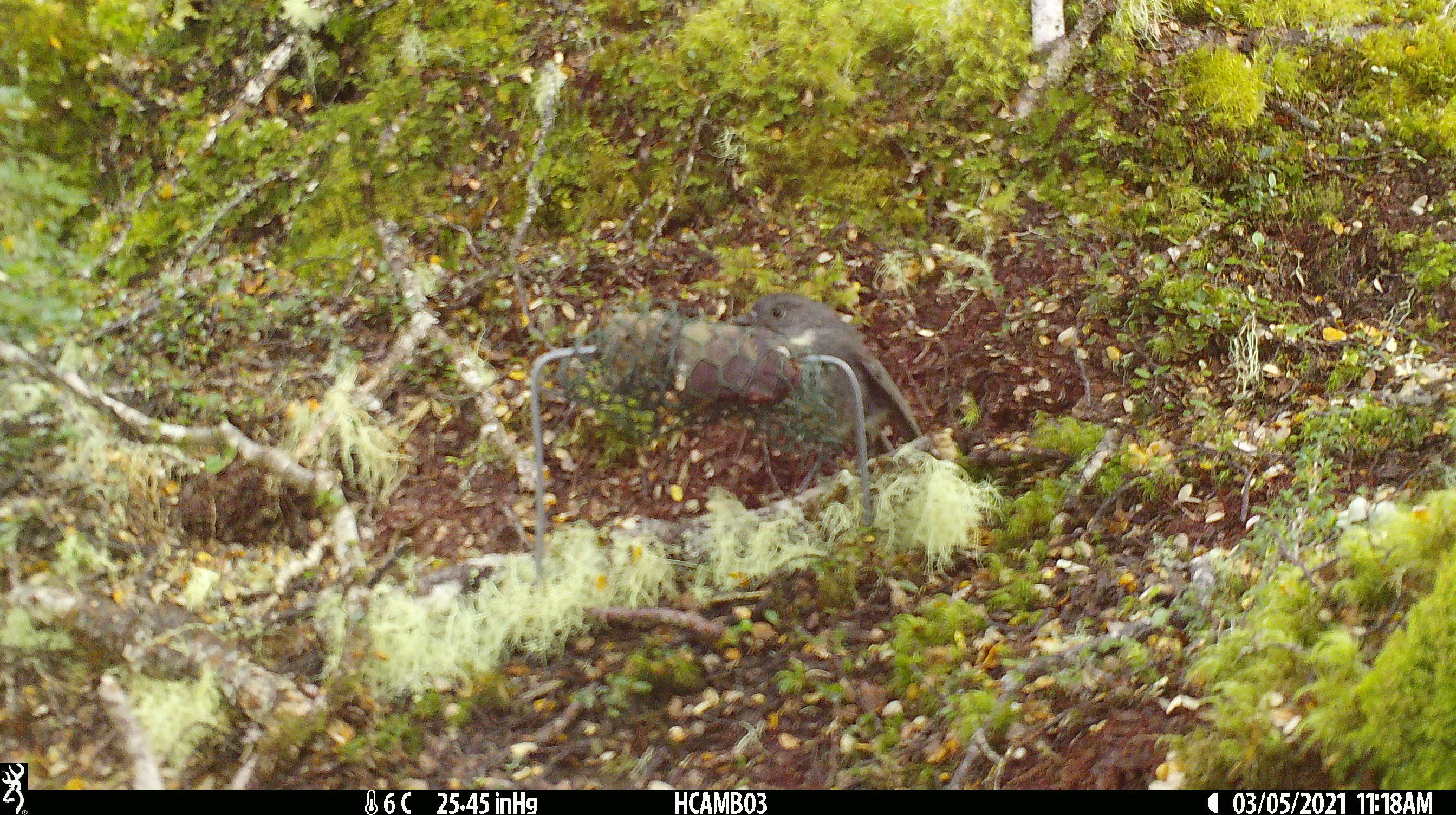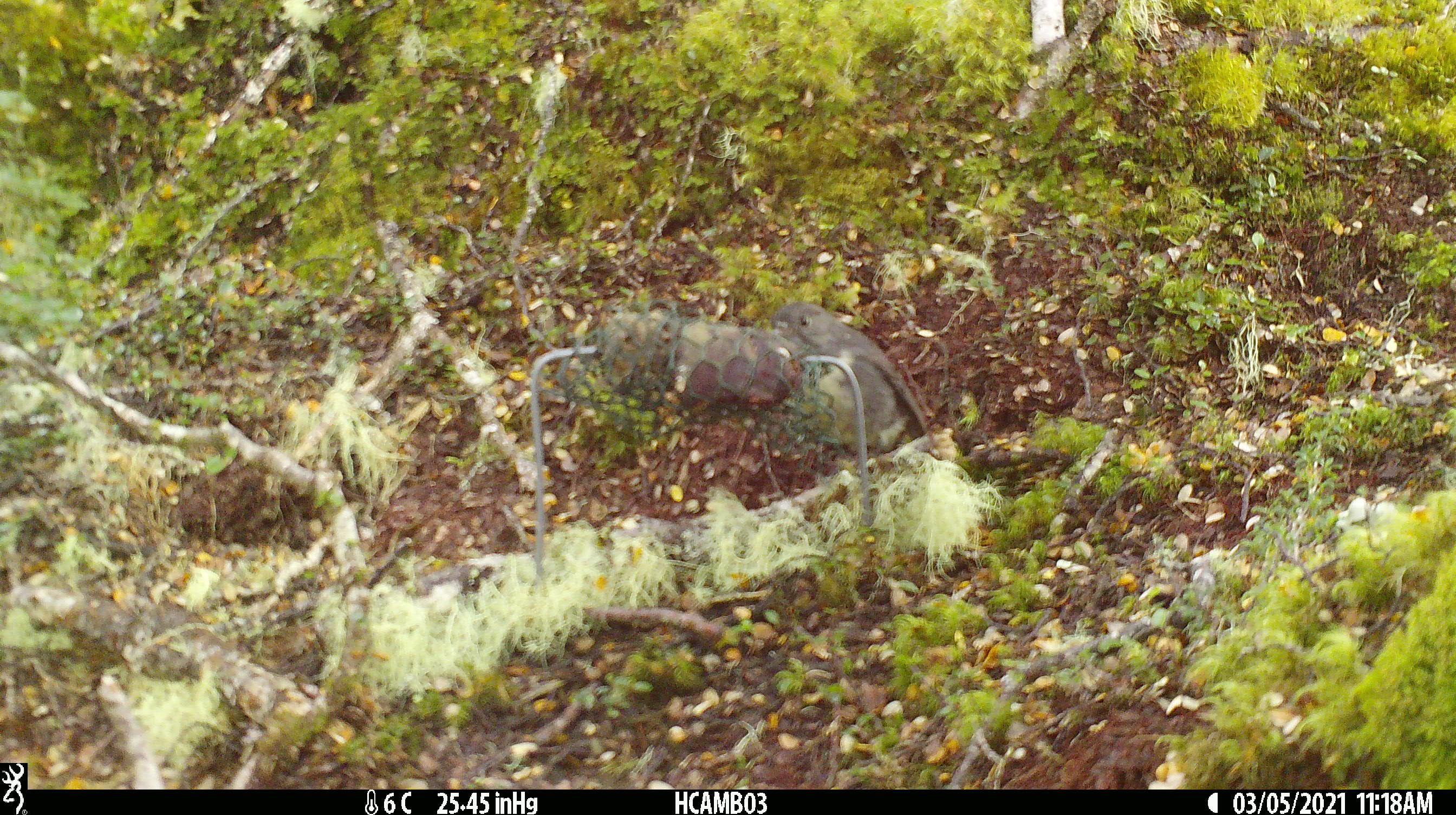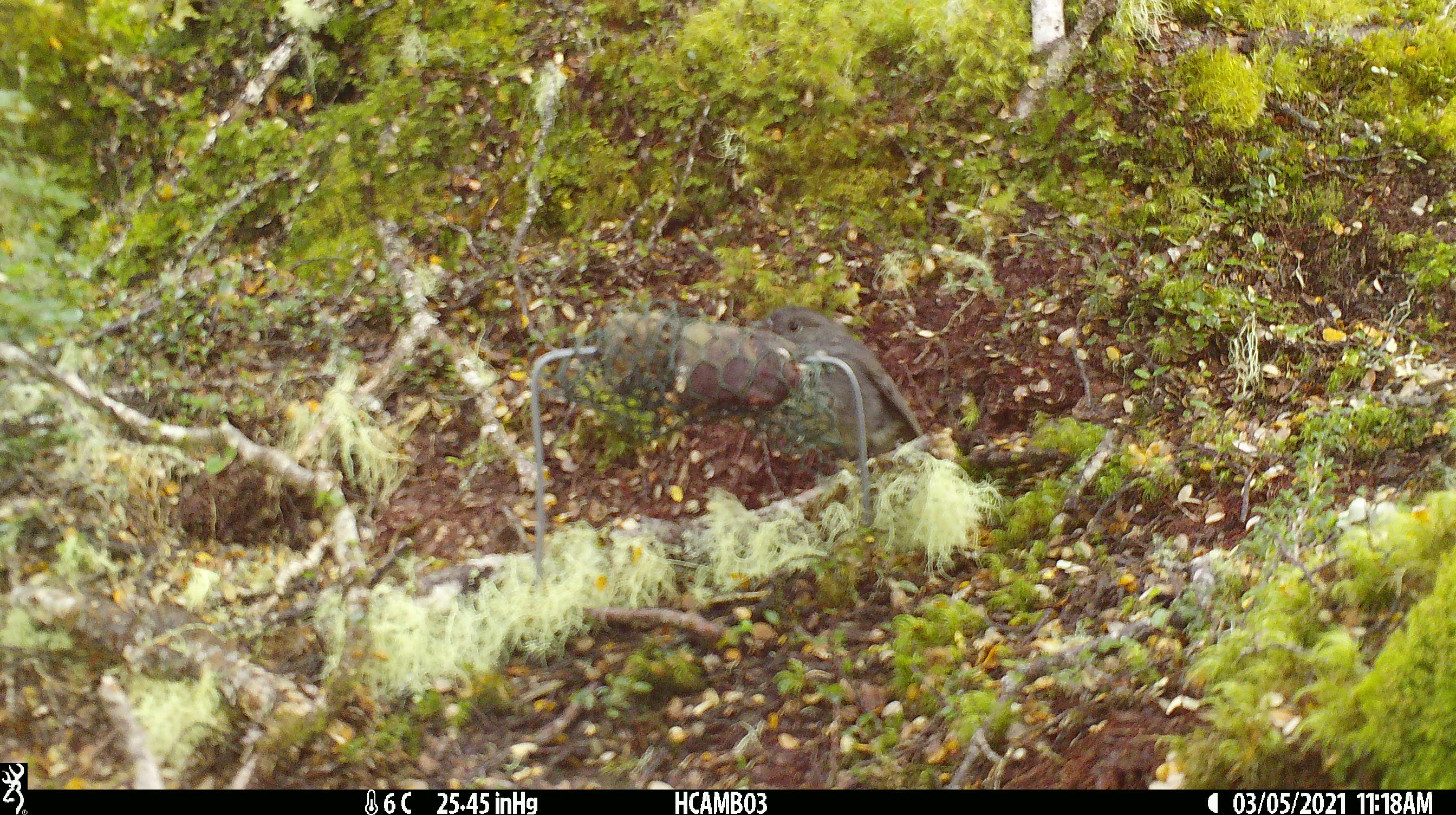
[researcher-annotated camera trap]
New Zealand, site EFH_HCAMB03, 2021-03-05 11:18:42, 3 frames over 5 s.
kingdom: Animalia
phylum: Chordata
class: Aves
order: Passeriformes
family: Petroicidae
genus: Petroica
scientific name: Petroica australis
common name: new zealand robin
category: robin